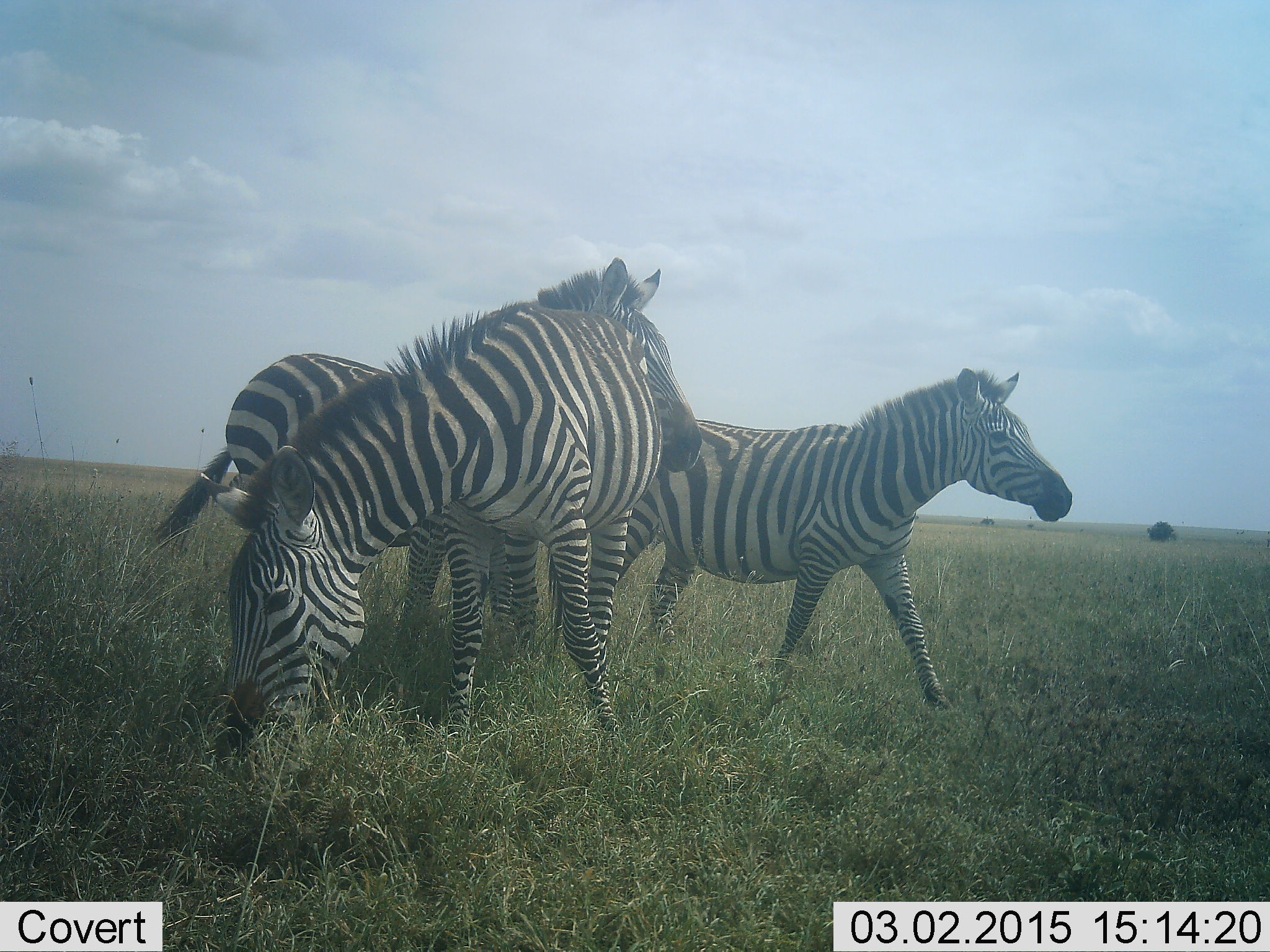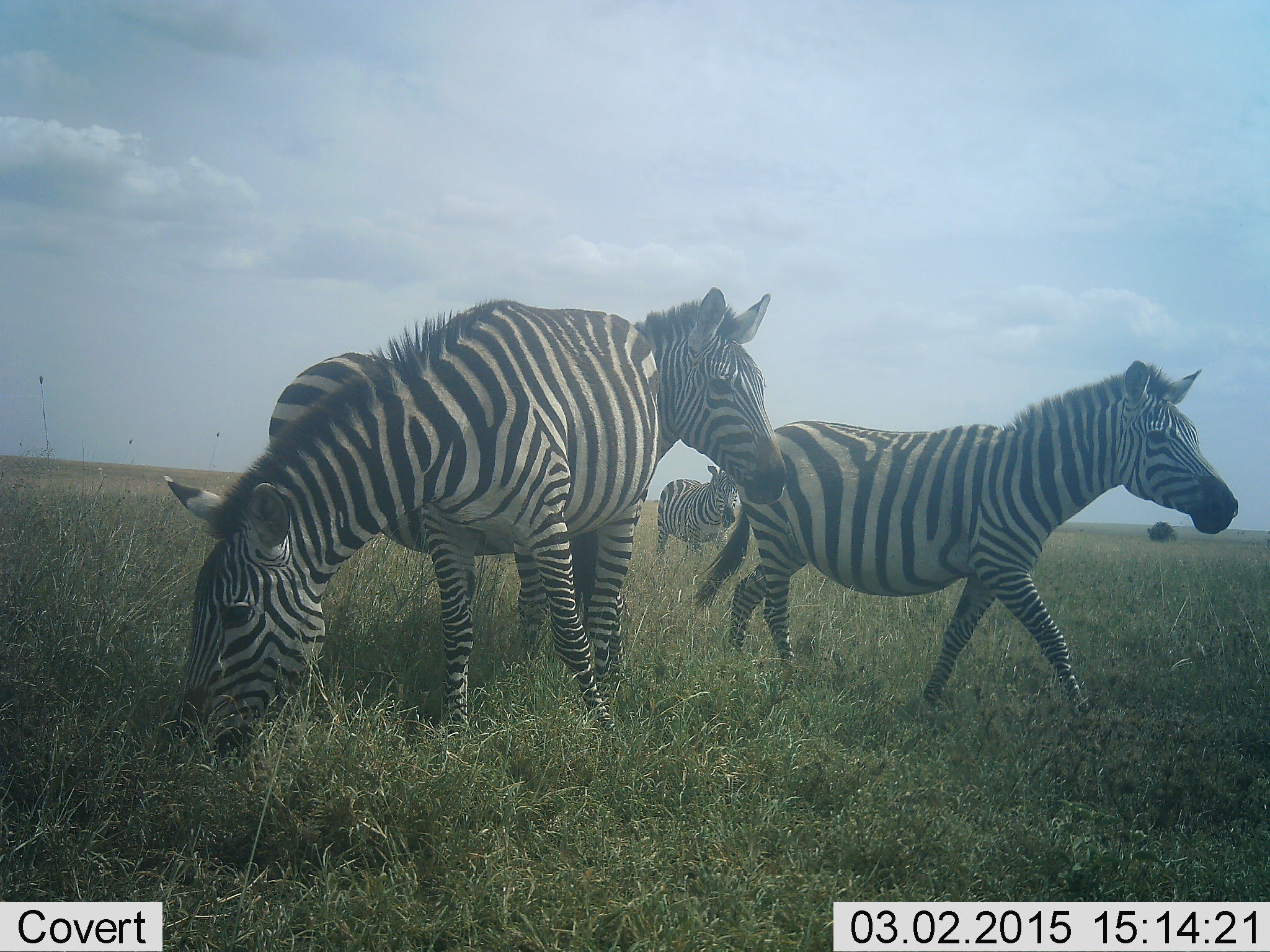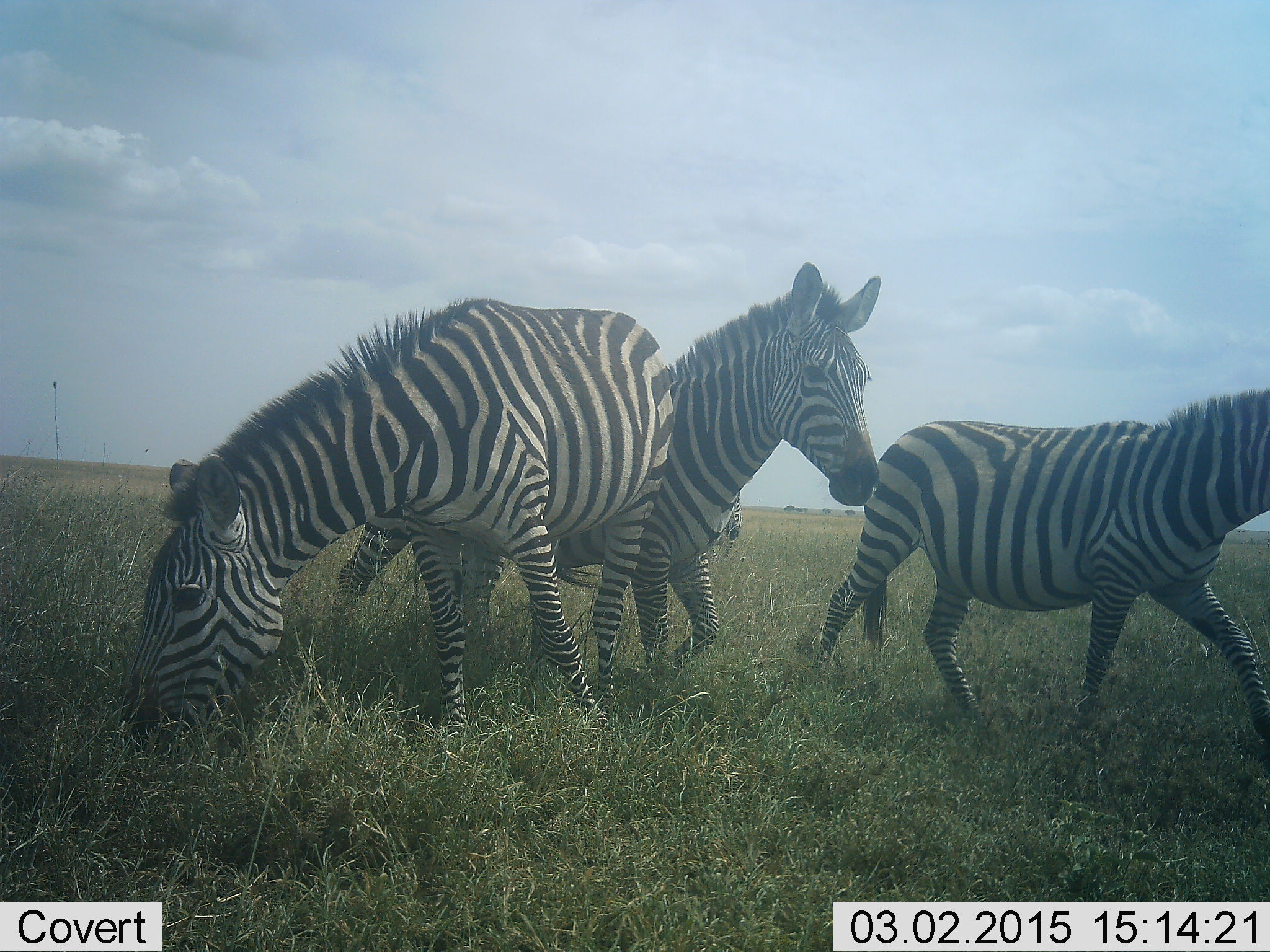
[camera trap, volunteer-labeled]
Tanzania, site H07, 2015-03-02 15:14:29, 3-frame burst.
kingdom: Animalia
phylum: Chordata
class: Mammalia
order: Perissodactyla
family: Equidae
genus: Equus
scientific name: Equus quagga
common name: plains zebra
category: zebra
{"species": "zebra (plains zebra) (Equus quagga)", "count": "4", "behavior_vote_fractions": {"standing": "70%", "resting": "0%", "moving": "90%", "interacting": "0%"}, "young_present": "0%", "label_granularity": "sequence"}